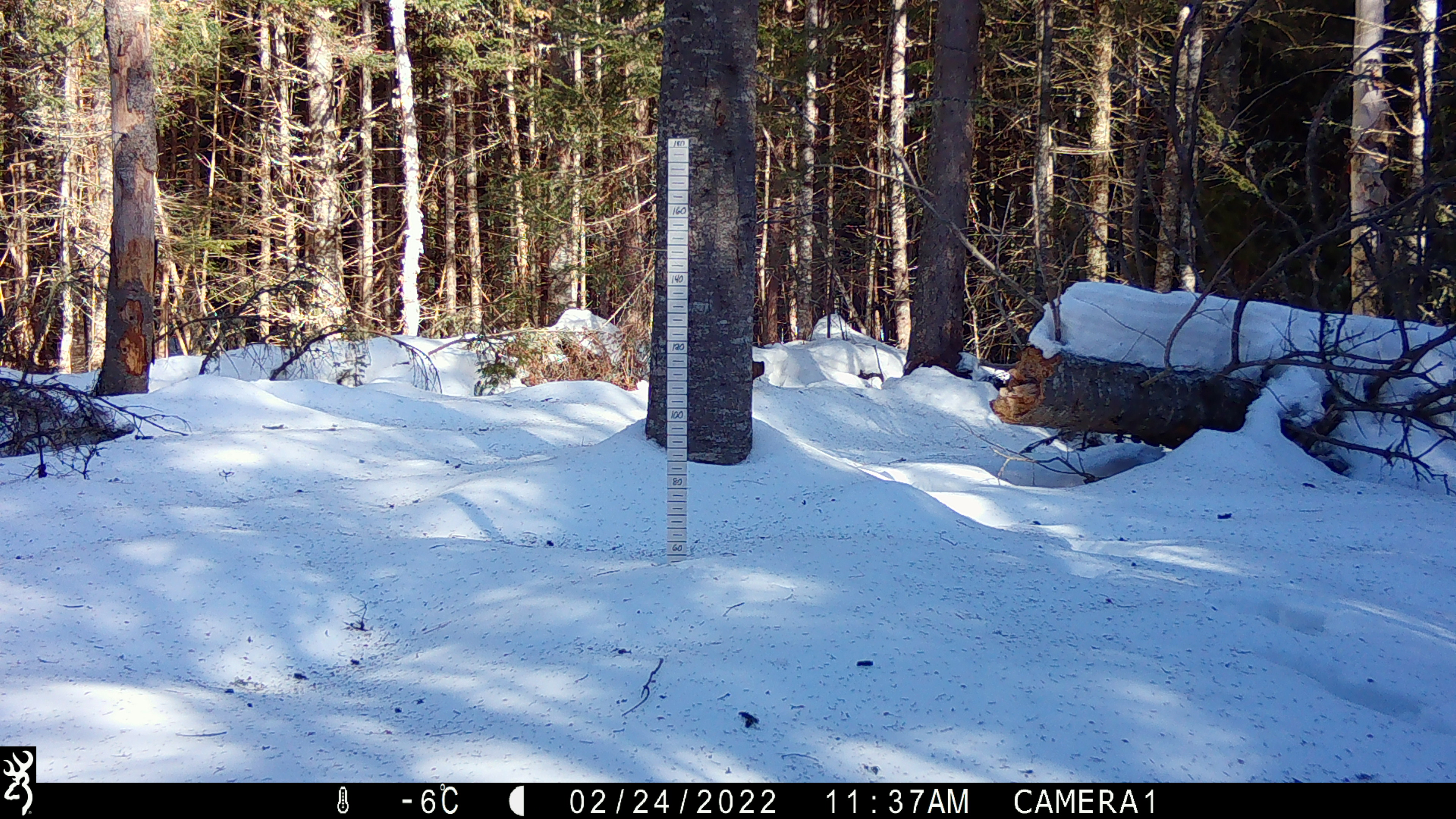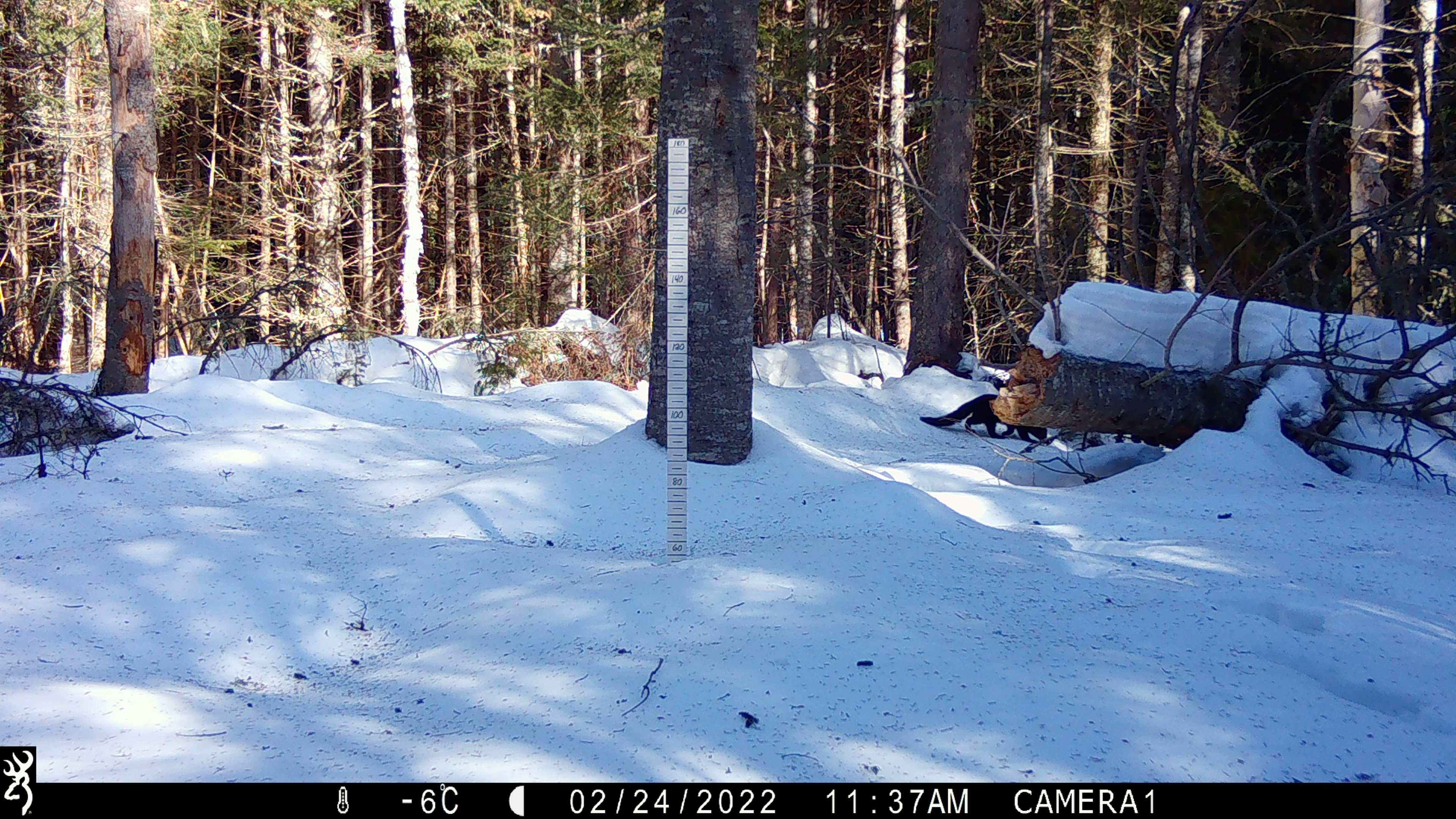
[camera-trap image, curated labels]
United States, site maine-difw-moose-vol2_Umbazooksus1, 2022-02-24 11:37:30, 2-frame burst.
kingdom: Animalia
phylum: Chordata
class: Mammalia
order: Carnivora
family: Mustelidae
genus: Pekania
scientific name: Pekania pennanti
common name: fisher